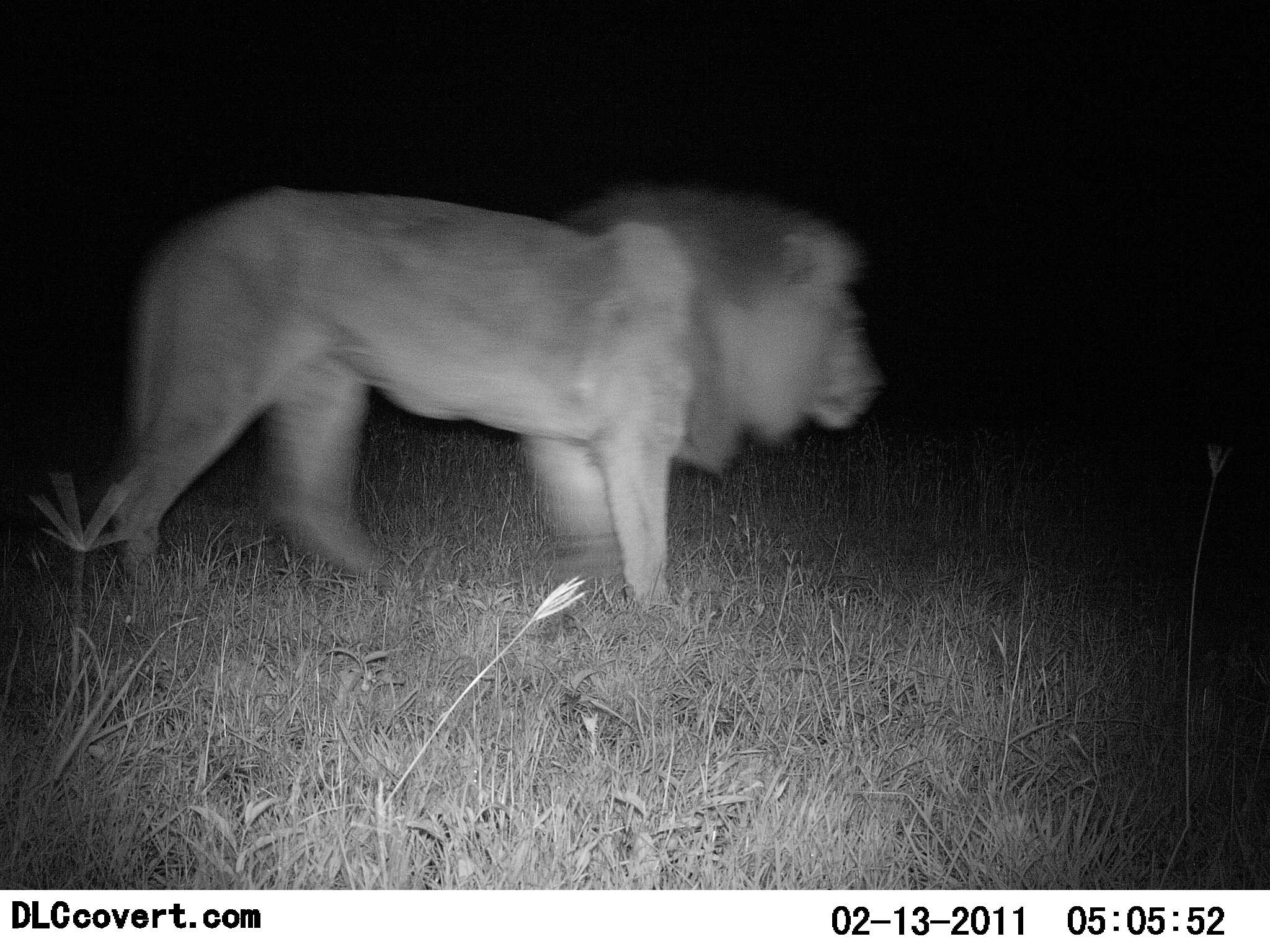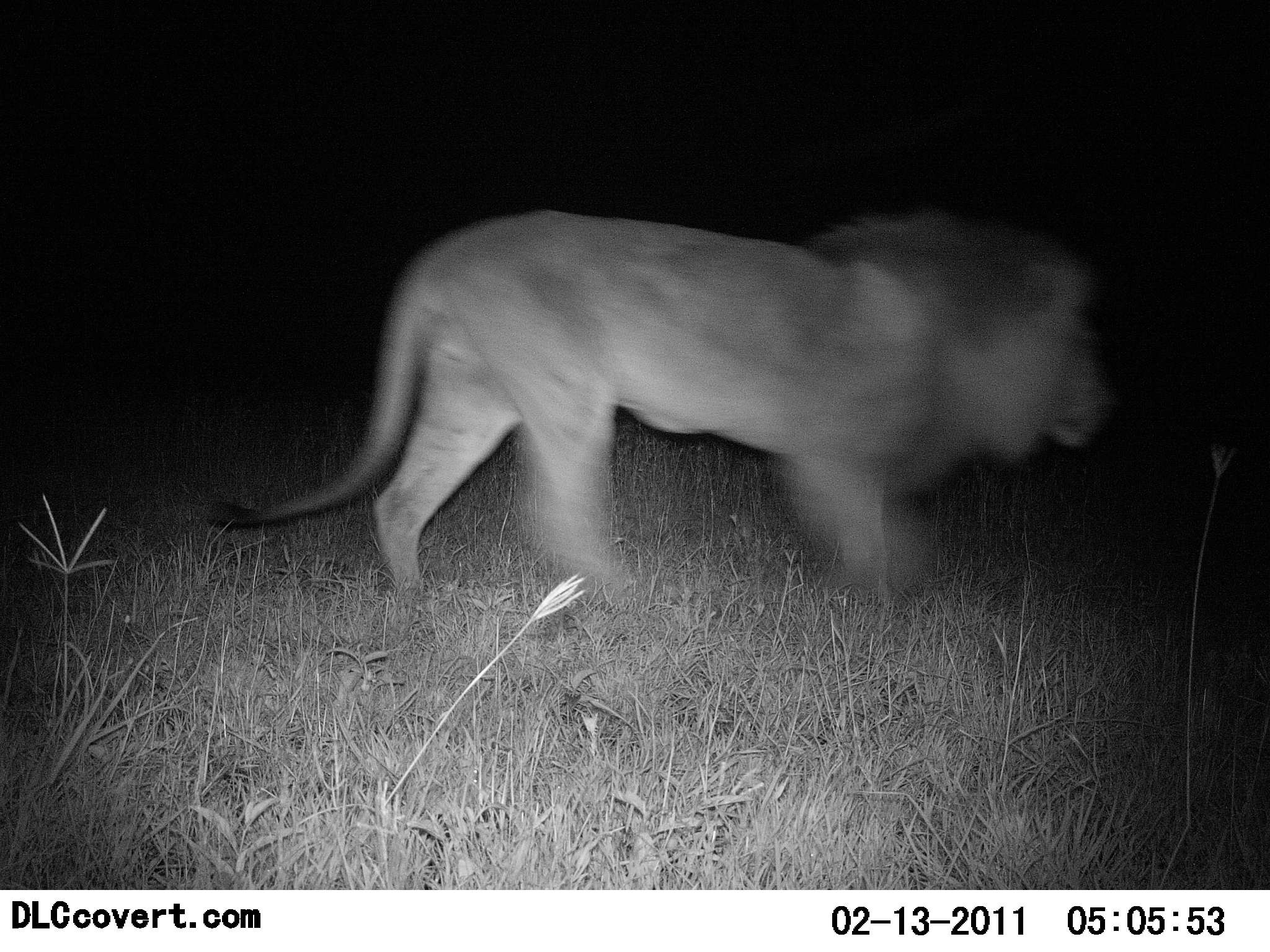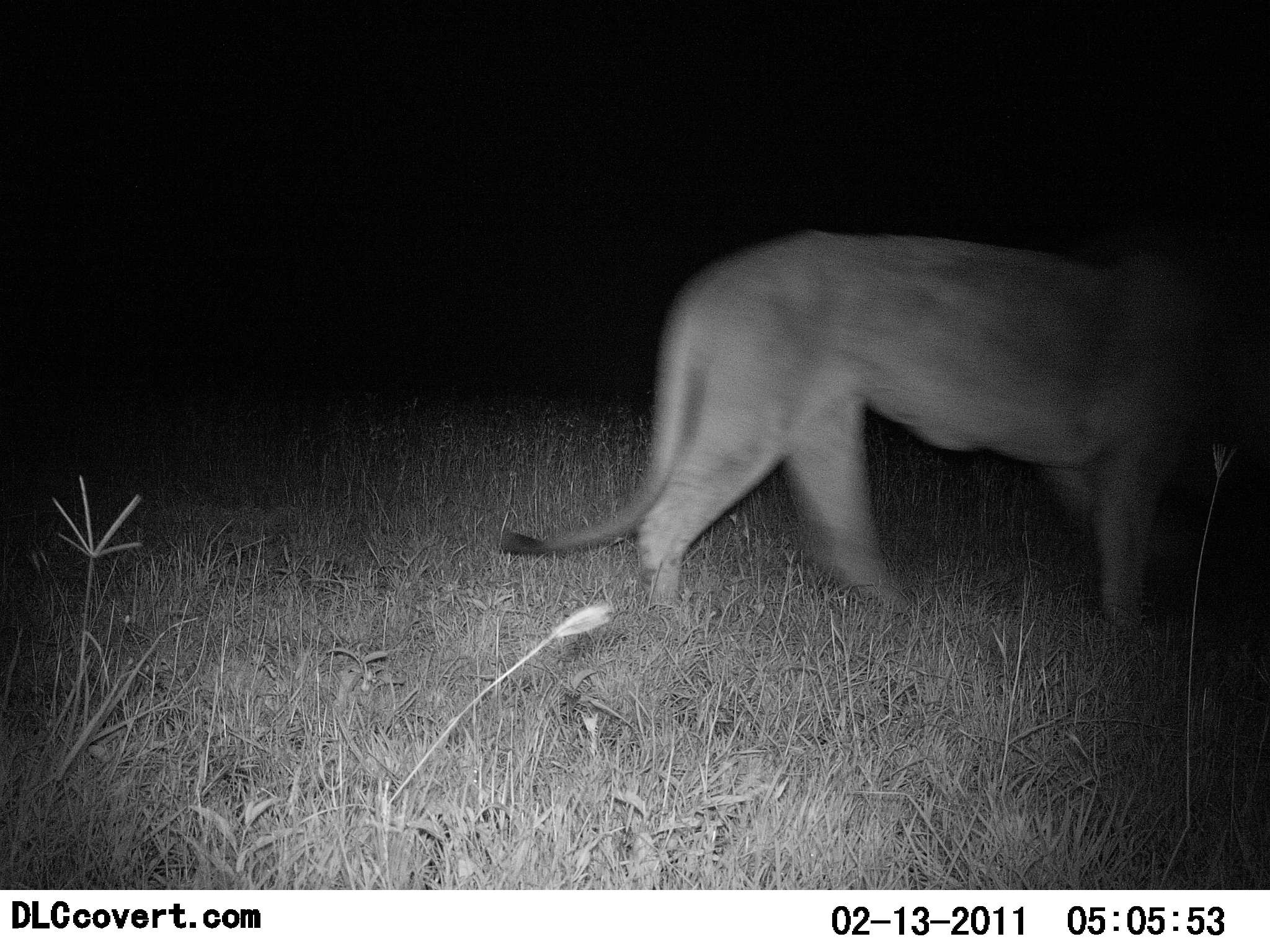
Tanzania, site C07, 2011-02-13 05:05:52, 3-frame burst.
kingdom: Animalia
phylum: Chordata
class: Mammalia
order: Carnivora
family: Felidae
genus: Panthera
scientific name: Panthera leo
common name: lion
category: lionmale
Lionmale (lion) (Panthera leo), count 1. Behavior (volunteer vote fractions): standing 8%, resting 0%, moving 100%, interacting 0%. Young present (vote fraction): 0%. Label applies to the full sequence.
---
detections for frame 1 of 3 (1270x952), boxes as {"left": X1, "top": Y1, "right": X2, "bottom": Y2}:
animal: {"left": 111, "top": 179, "right": 878, "bottom": 611}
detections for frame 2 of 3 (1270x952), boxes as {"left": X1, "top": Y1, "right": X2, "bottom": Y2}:
animal: {"left": 201, "top": 204, "right": 1117, "bottom": 595}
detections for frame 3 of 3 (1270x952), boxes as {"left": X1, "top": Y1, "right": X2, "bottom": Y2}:
animal: {"left": 500, "top": 228, "right": 1270, "bottom": 627}